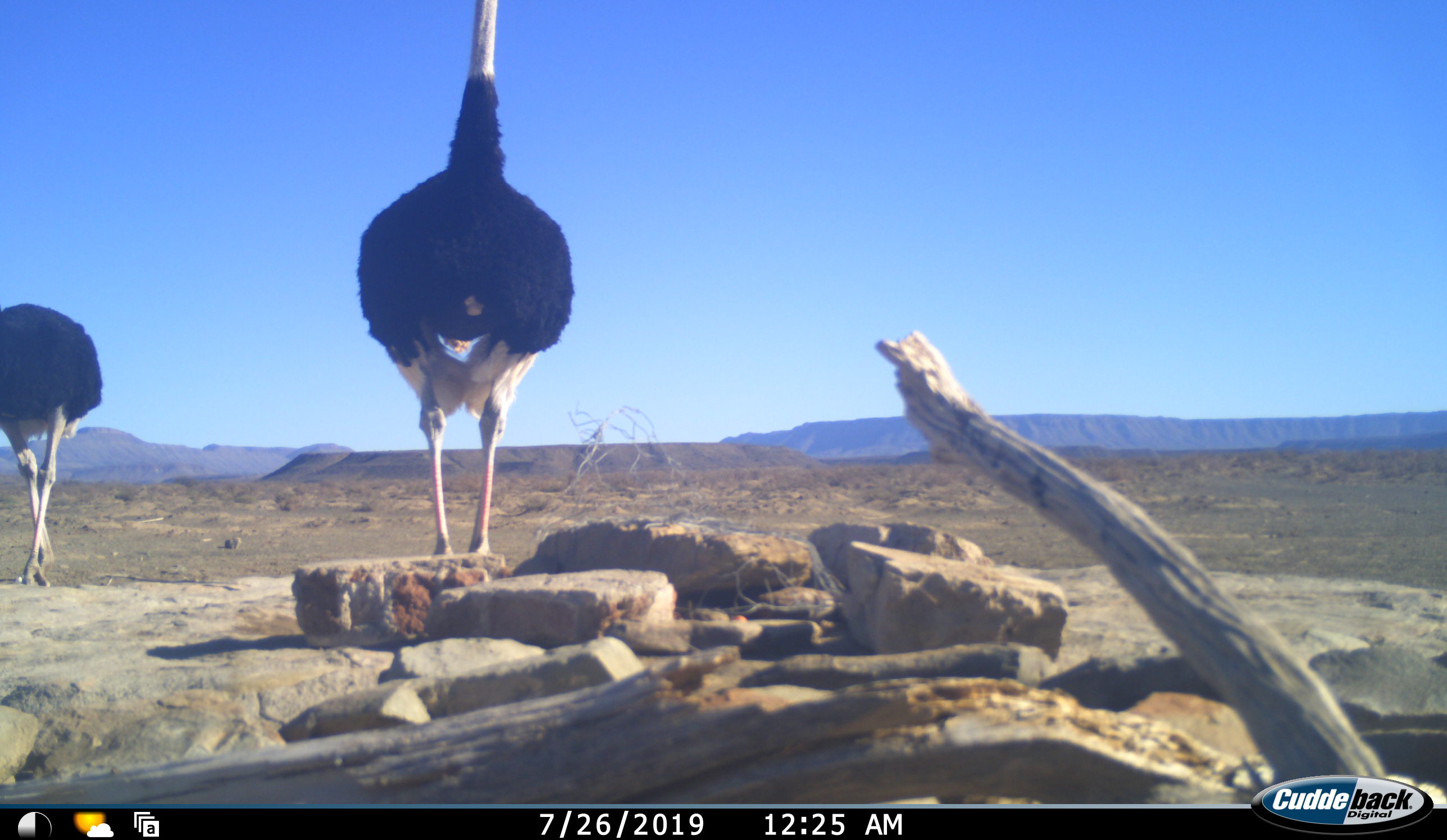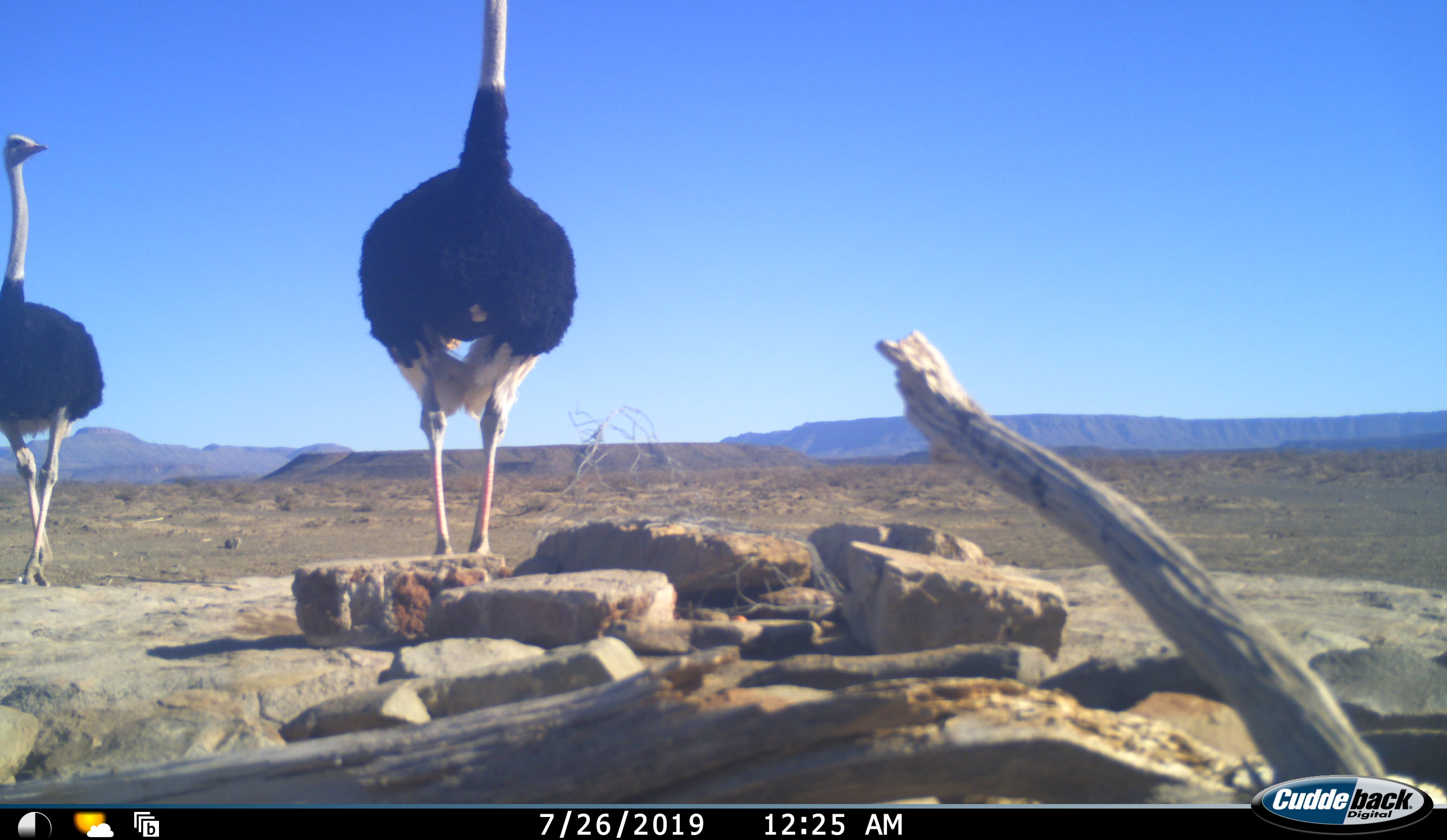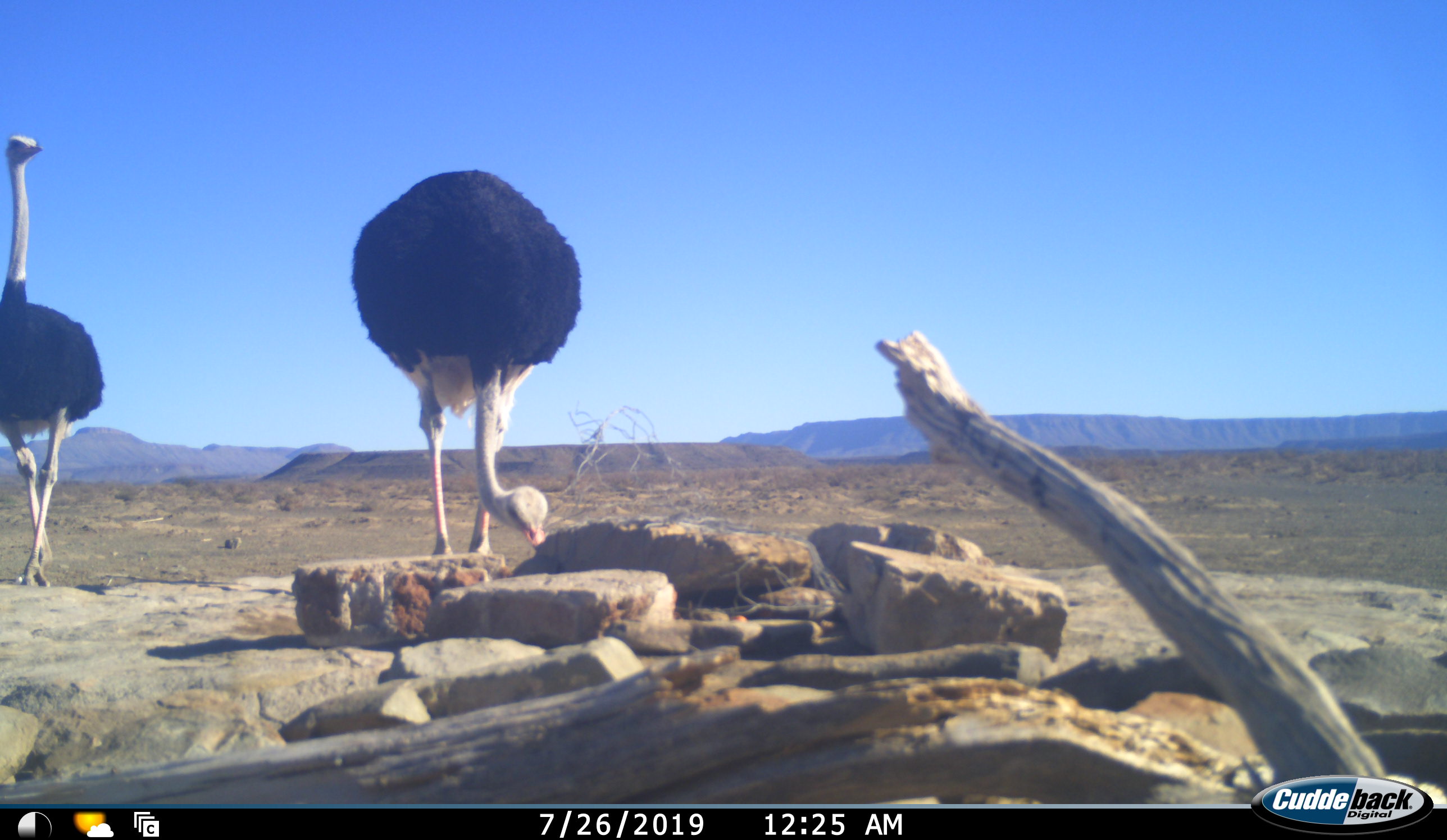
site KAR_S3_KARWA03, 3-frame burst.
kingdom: Animalia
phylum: Chordata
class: Aves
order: Struthioniformes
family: Struthionidae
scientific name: Struthionidae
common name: ostrich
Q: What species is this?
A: Ostrich (Struthionidae).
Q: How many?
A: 2.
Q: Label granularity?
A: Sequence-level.